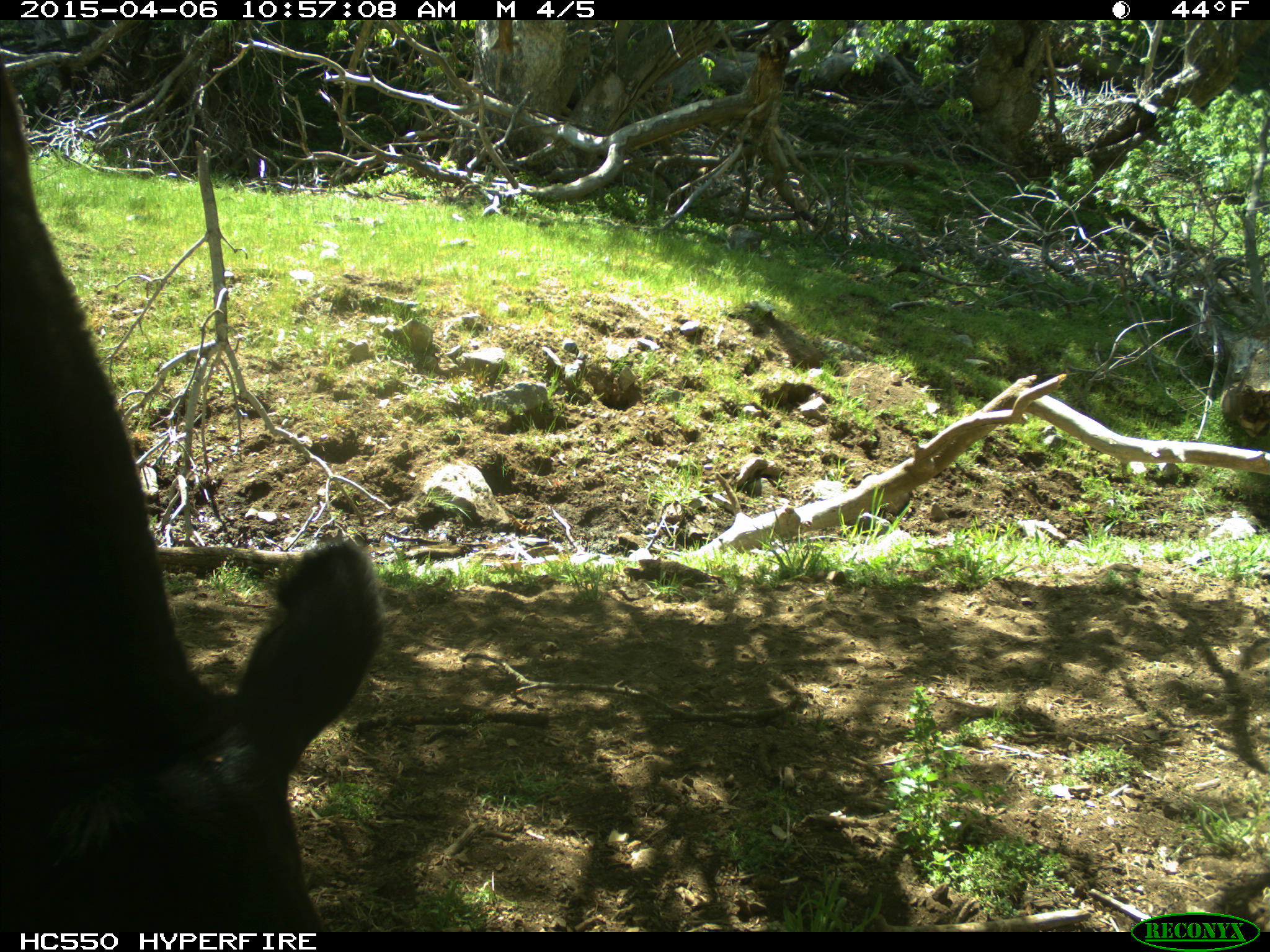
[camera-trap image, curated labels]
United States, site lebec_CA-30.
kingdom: Animalia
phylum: Chordata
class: Mammalia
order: Artiodactyla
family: Bovidae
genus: Bos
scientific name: Bos taurus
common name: domestic cow